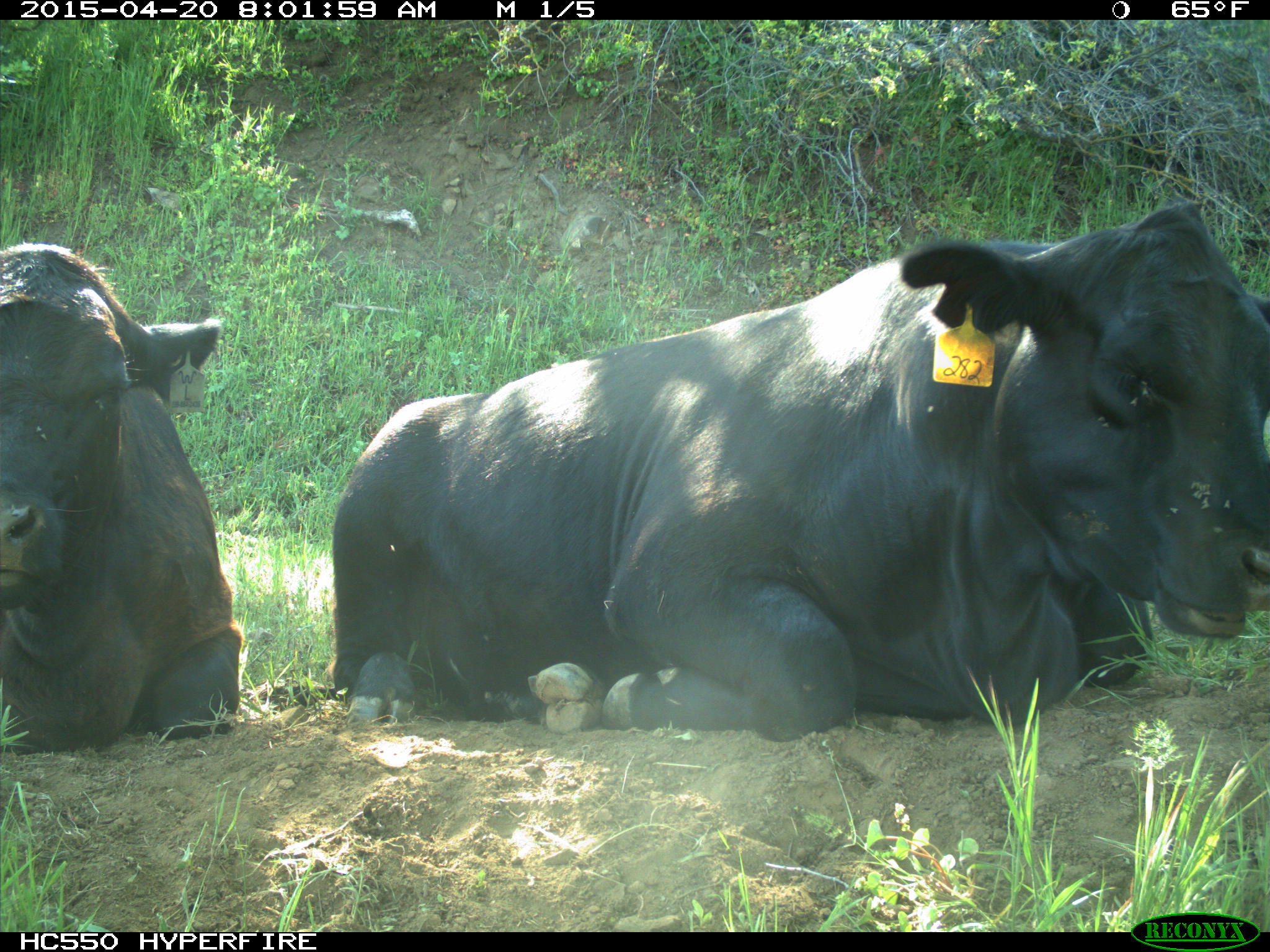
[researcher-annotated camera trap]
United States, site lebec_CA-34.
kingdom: Animalia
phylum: Chordata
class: Mammalia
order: Artiodactyla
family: Bovidae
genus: Bos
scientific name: Bos taurus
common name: domestic cow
Bos taurus (domestic cow).